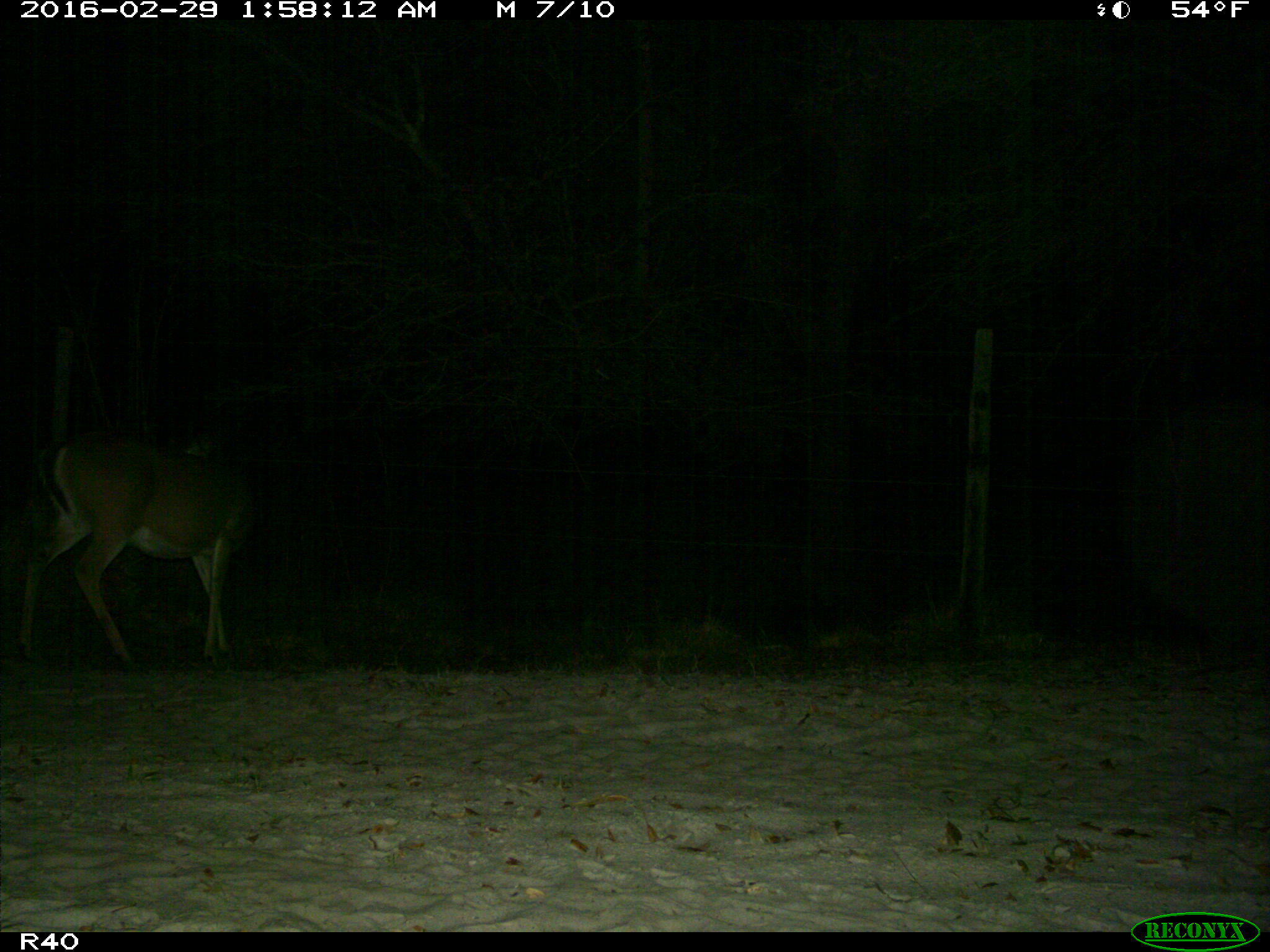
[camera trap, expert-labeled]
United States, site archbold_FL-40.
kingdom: Animalia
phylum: Chordata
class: Mammalia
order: Artiodactyla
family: Cervidae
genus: Odocoileus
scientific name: Odocoileus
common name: deer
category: unidentified deer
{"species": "unidentified deer (deer) (Odocoileus)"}